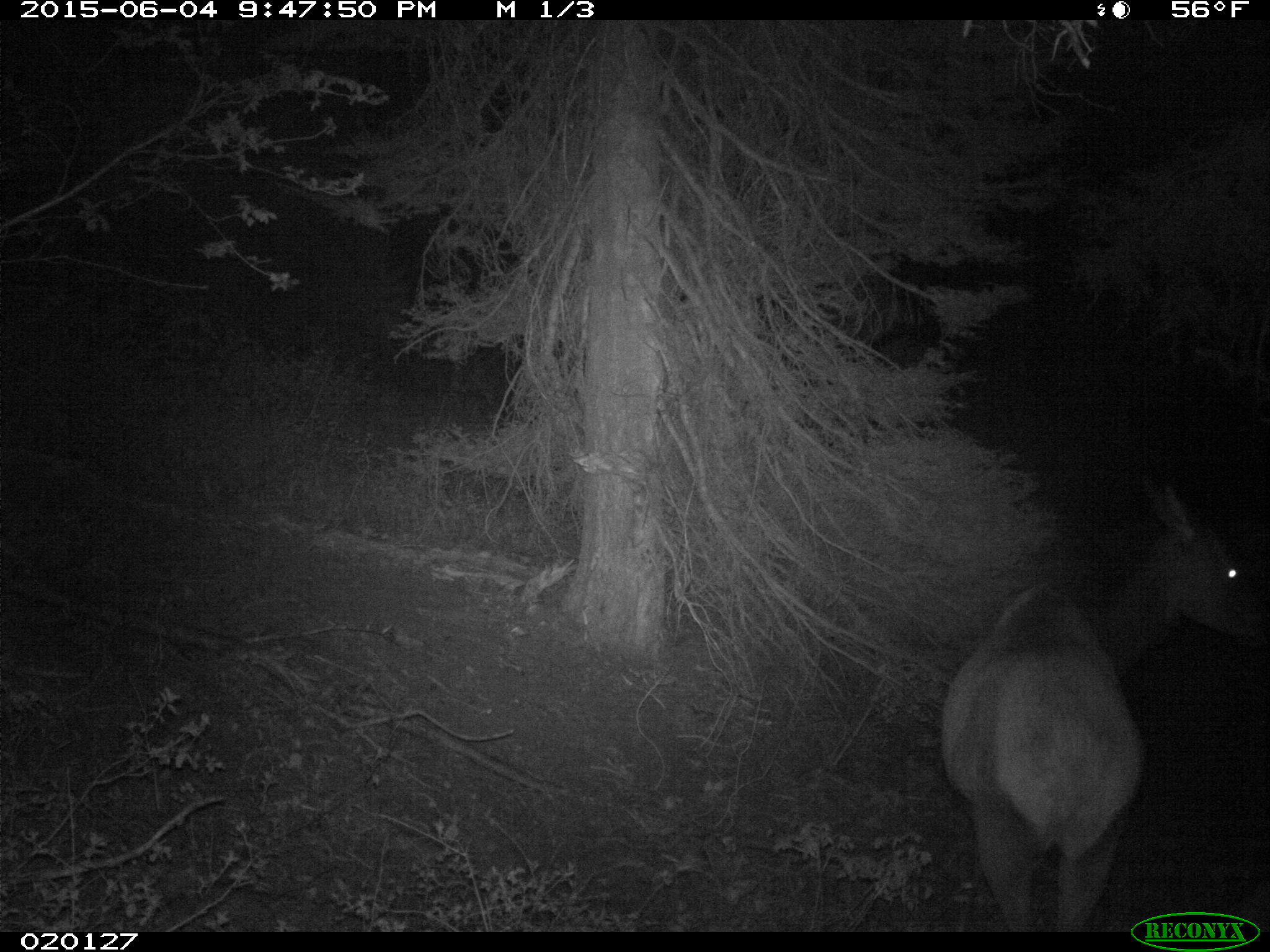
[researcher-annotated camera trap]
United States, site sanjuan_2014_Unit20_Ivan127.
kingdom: Animalia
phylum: Chordata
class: Mammalia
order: Artiodactyla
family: Cervidae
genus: Cervus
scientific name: Cervus elaphus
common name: red deer